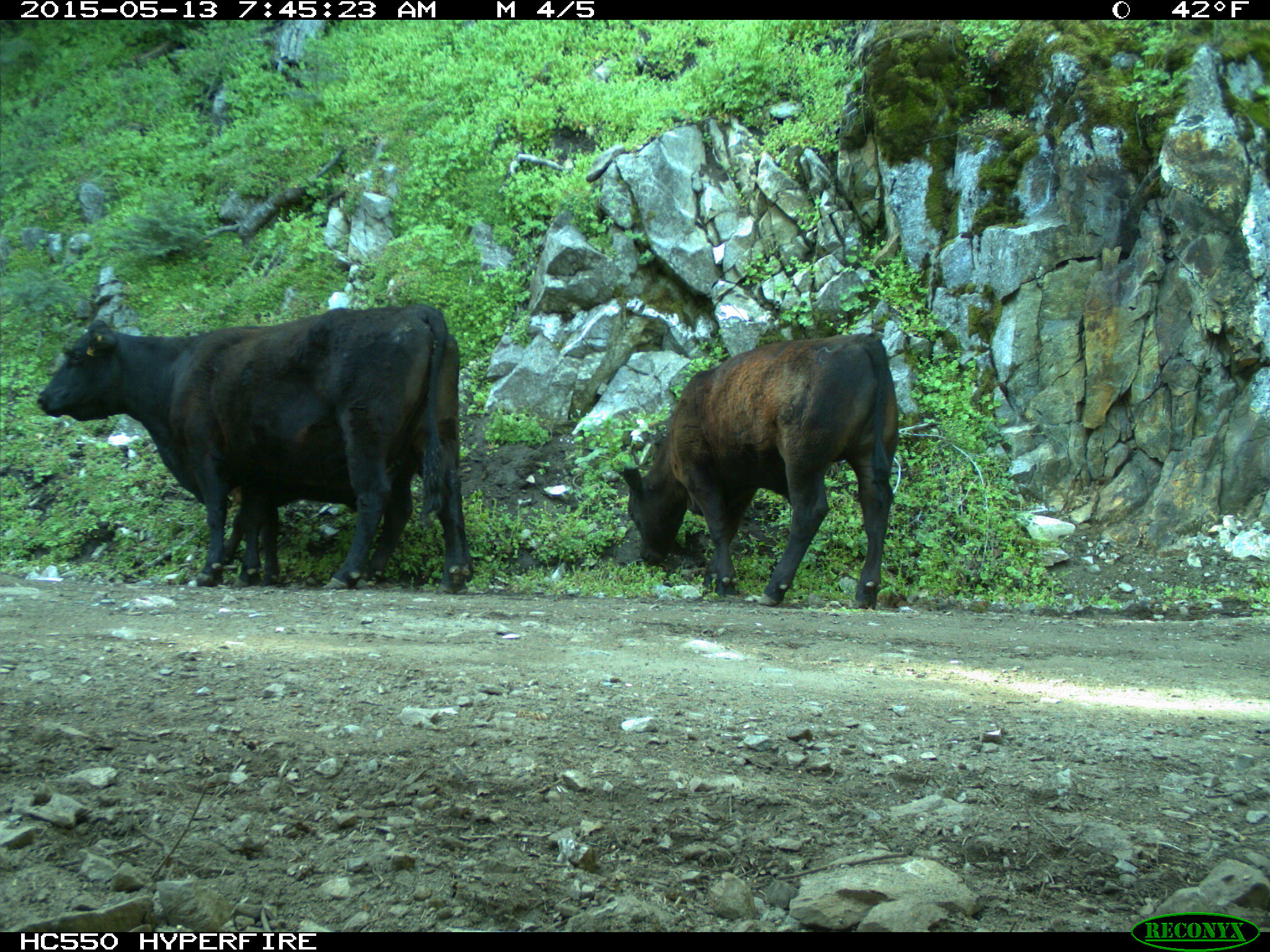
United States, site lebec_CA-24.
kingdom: Animalia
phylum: Chordata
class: Mammalia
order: Artiodactyla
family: Bovidae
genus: Bos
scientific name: Bos taurus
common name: domestic cow